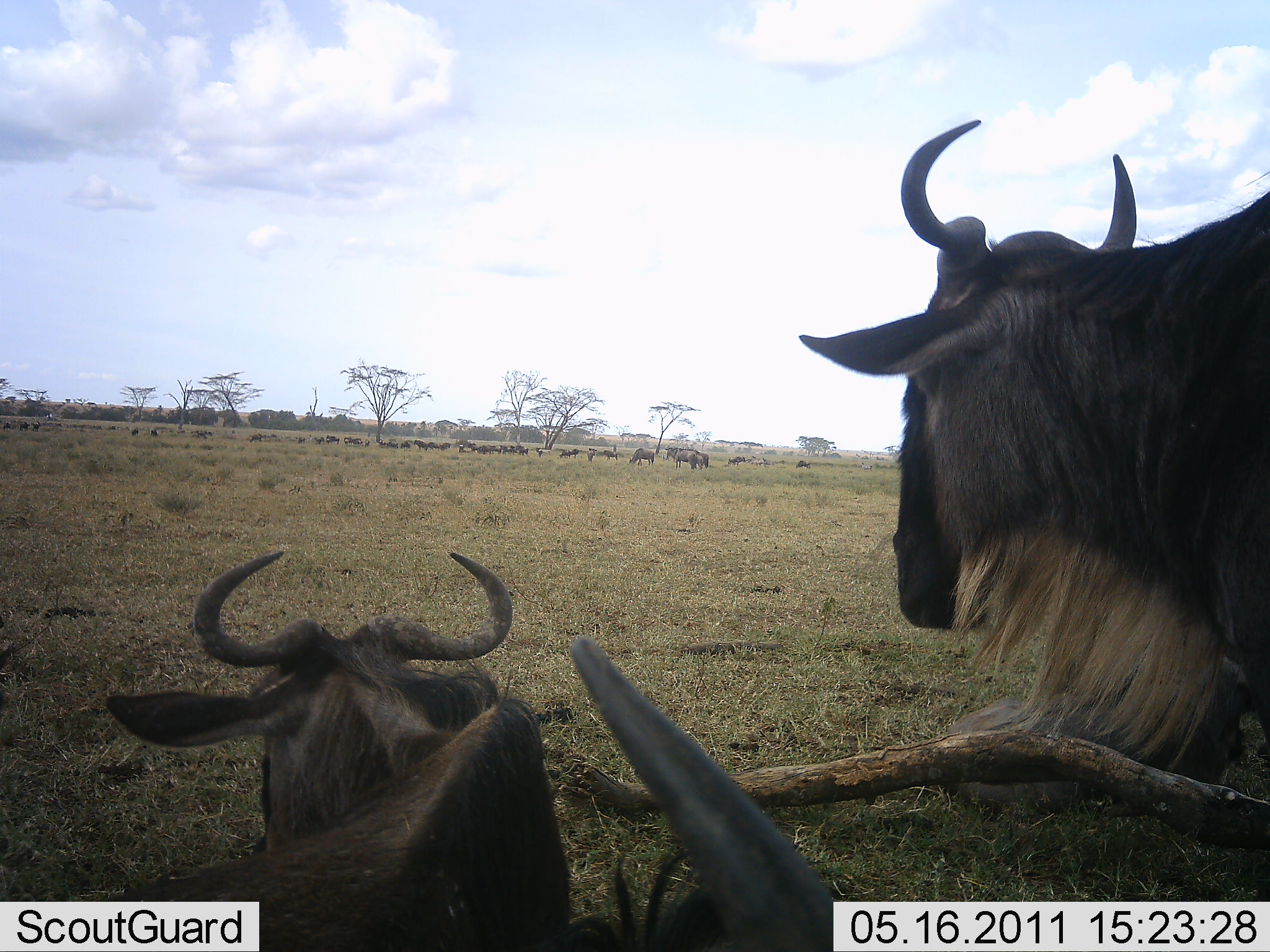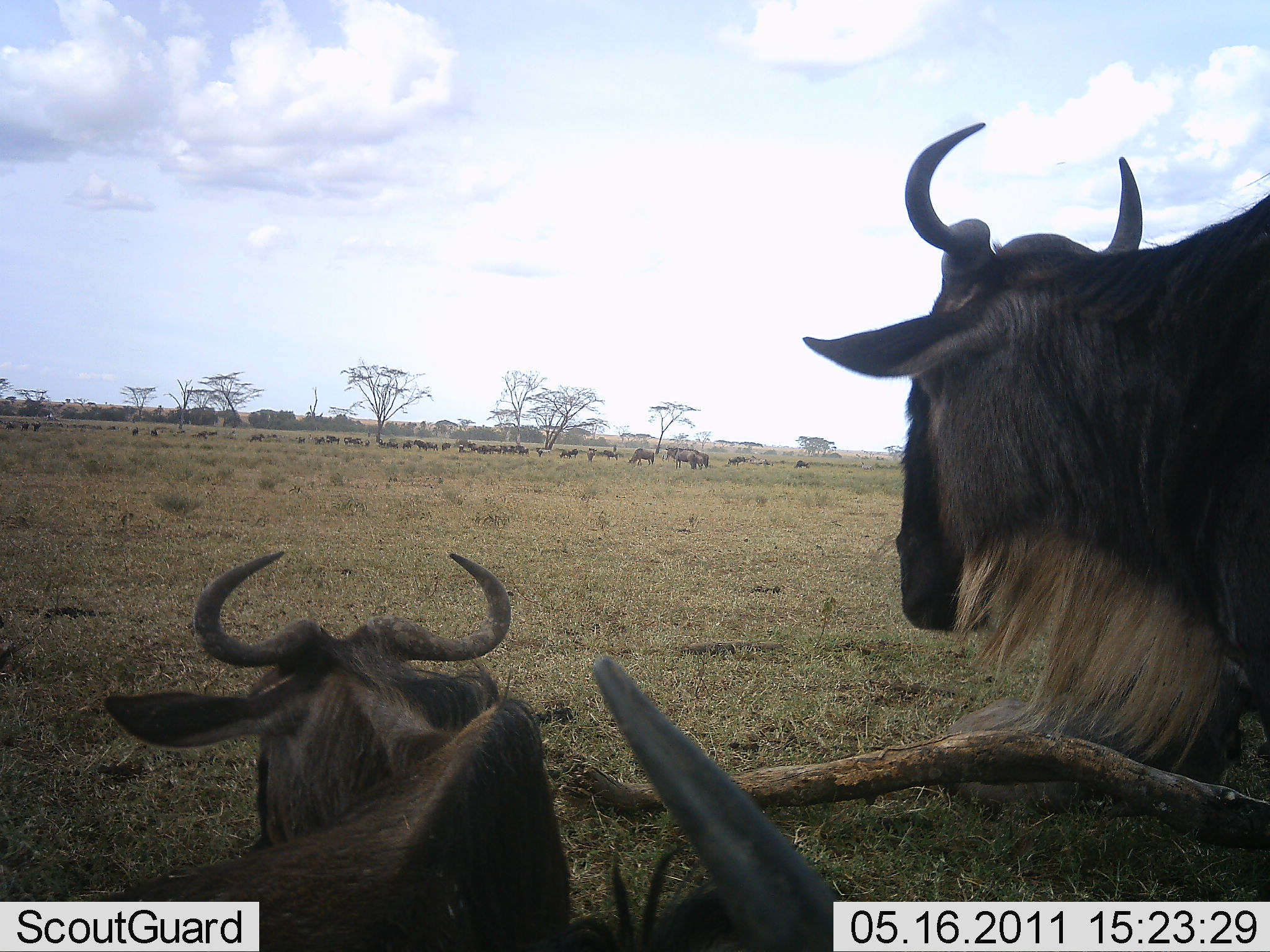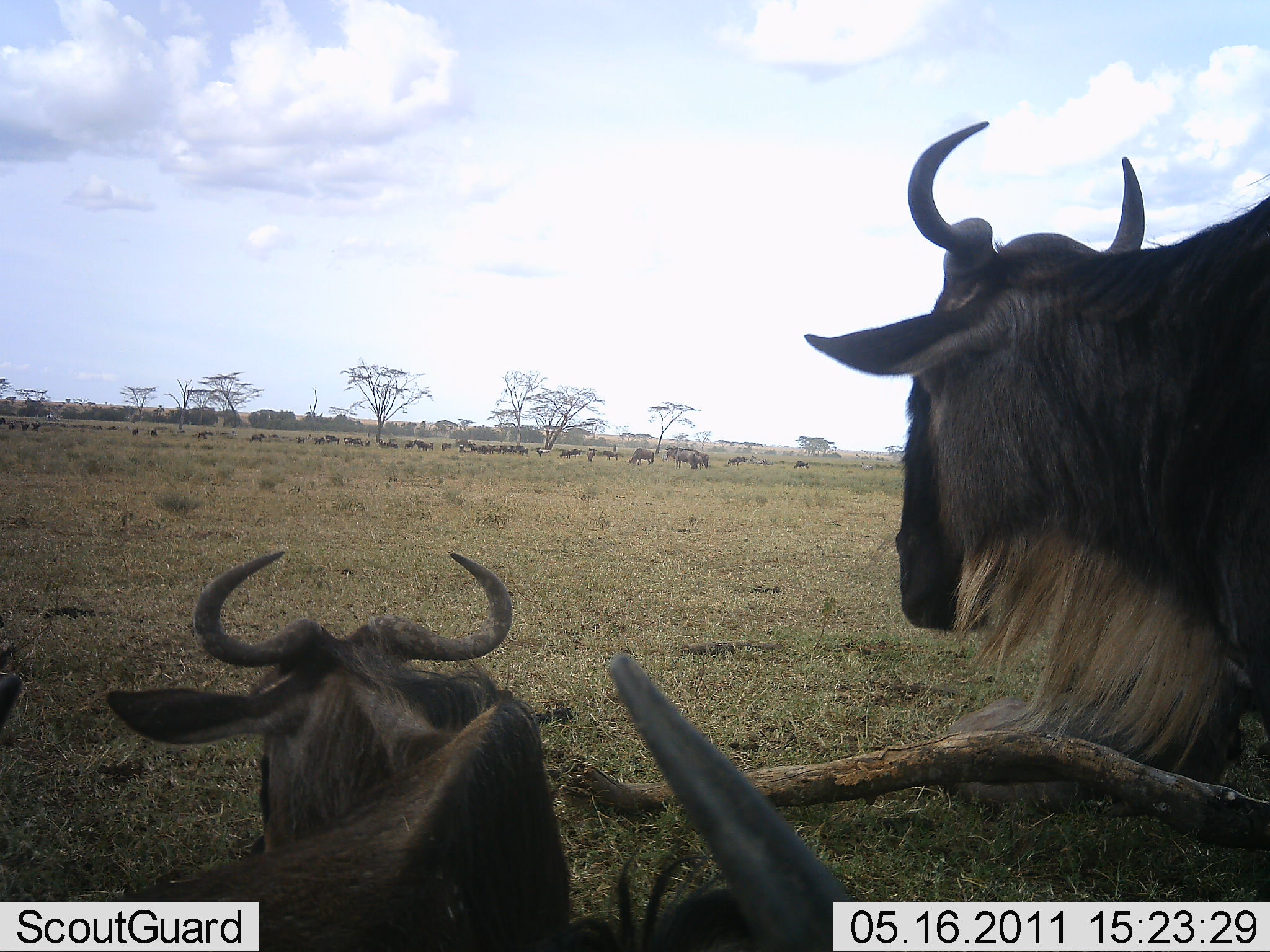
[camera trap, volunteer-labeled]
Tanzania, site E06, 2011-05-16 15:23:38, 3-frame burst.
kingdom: Animalia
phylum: Chordata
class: Mammalia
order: Artiodactyla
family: Bovidae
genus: Connochaetes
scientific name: Connochaetes taurinus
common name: blue wildebeest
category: wildebeest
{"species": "wildebeest (blue wildebeest) (Connochaetes taurinus)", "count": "3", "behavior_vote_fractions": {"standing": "40%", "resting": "90%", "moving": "20%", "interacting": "0%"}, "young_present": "10%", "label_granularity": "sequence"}